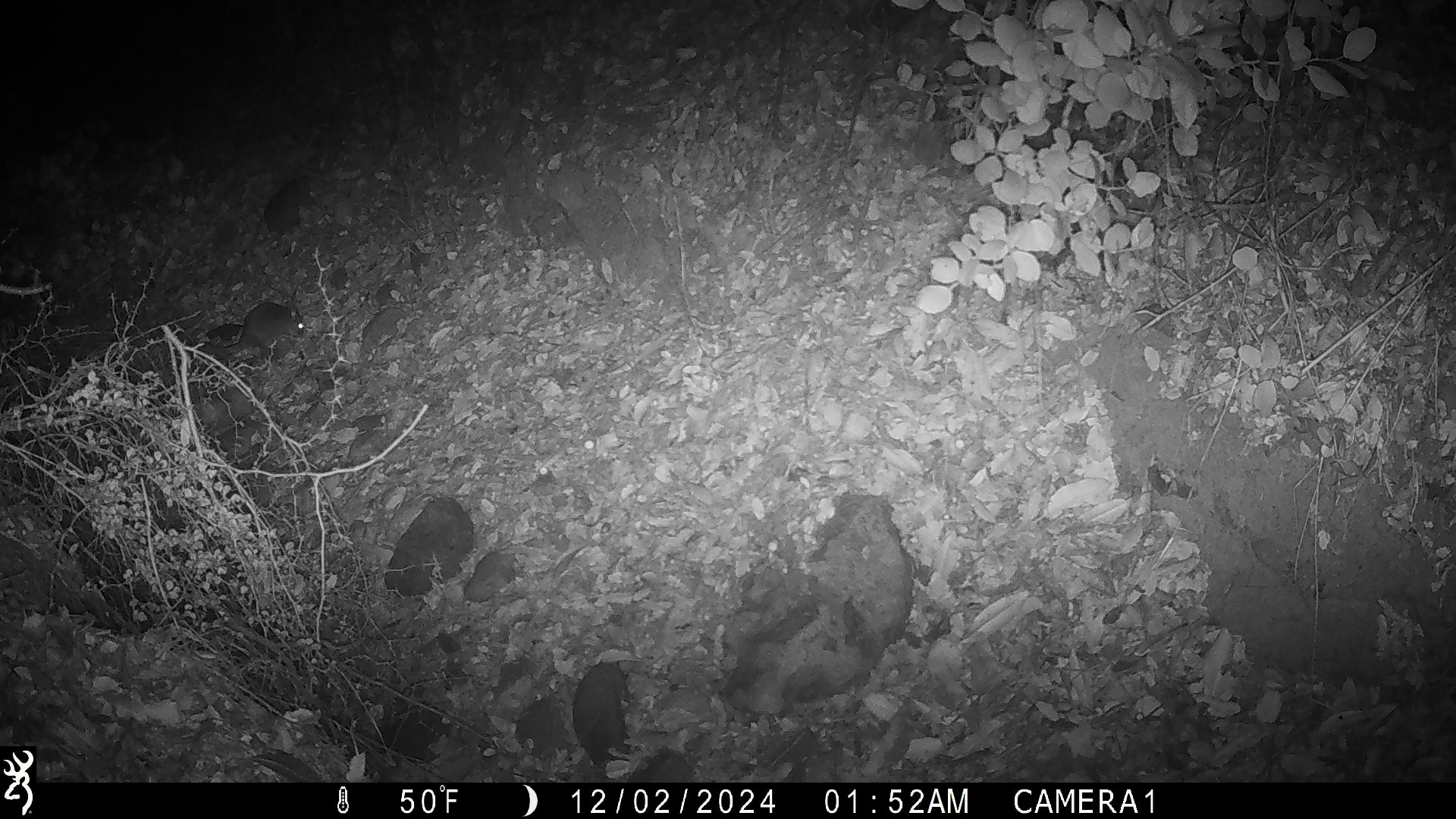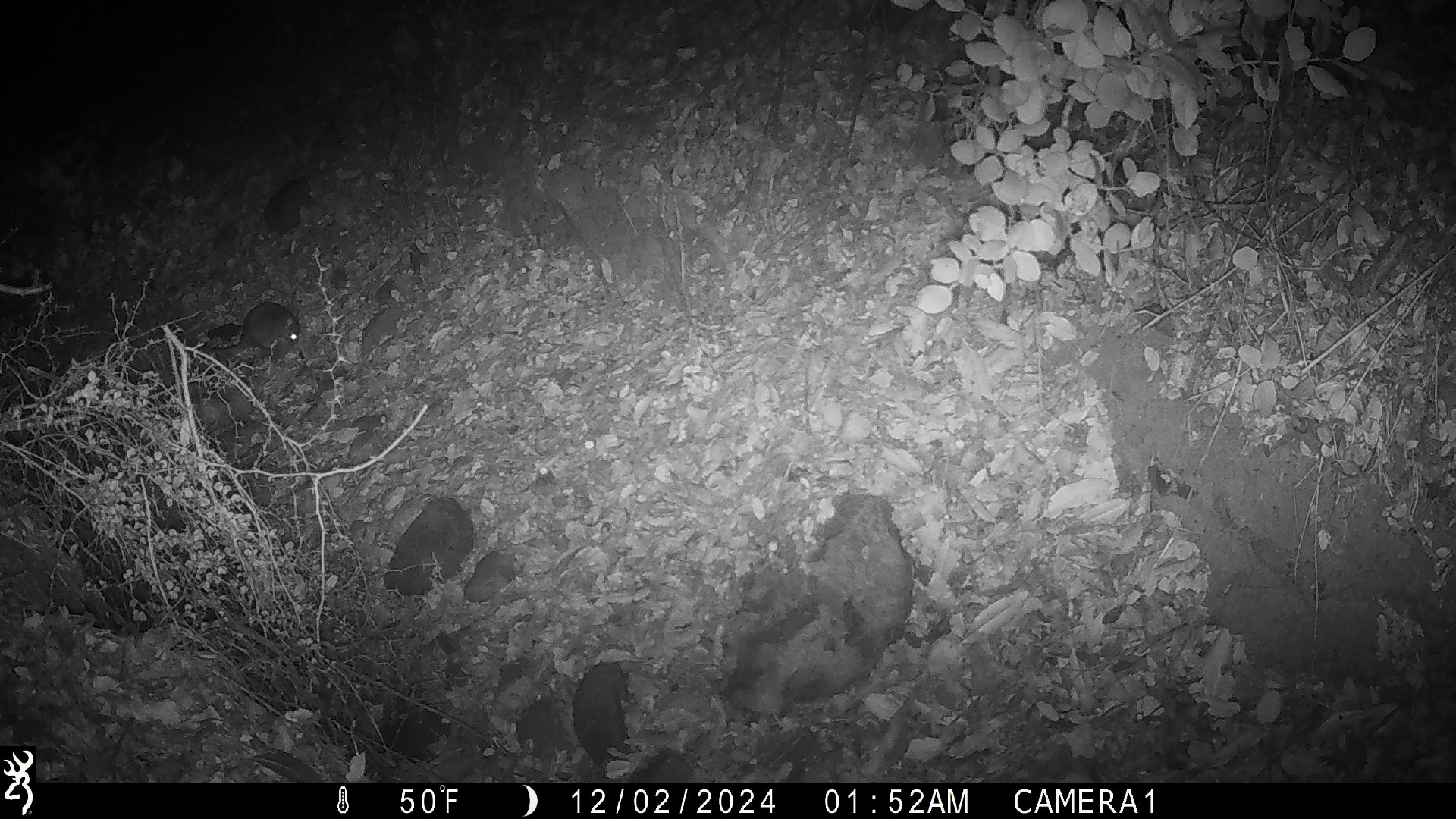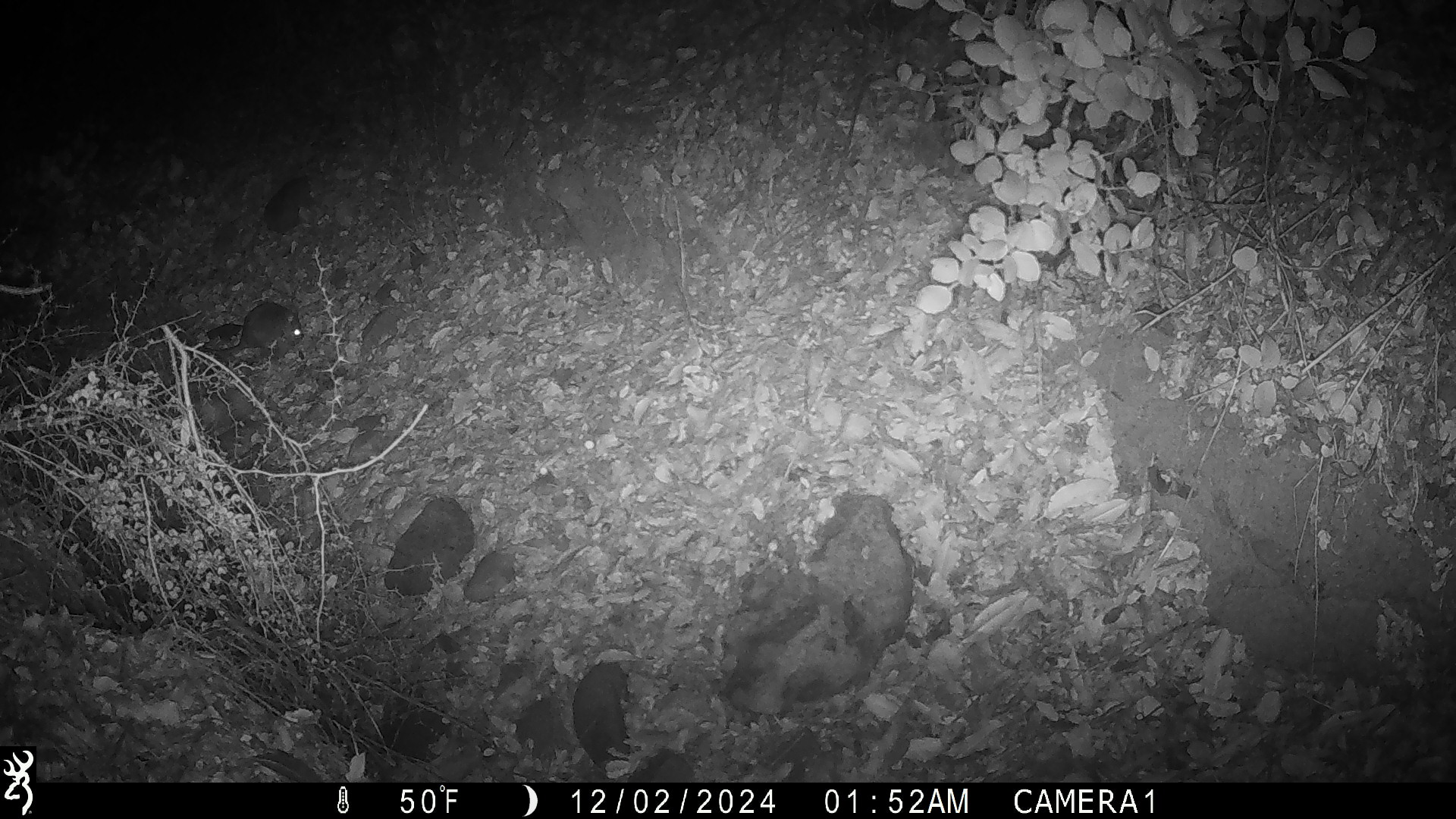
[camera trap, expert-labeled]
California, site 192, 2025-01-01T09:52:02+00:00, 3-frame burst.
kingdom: Animalia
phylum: Chordata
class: Mammalia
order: Rodentia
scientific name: Rodentia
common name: mouse or rat